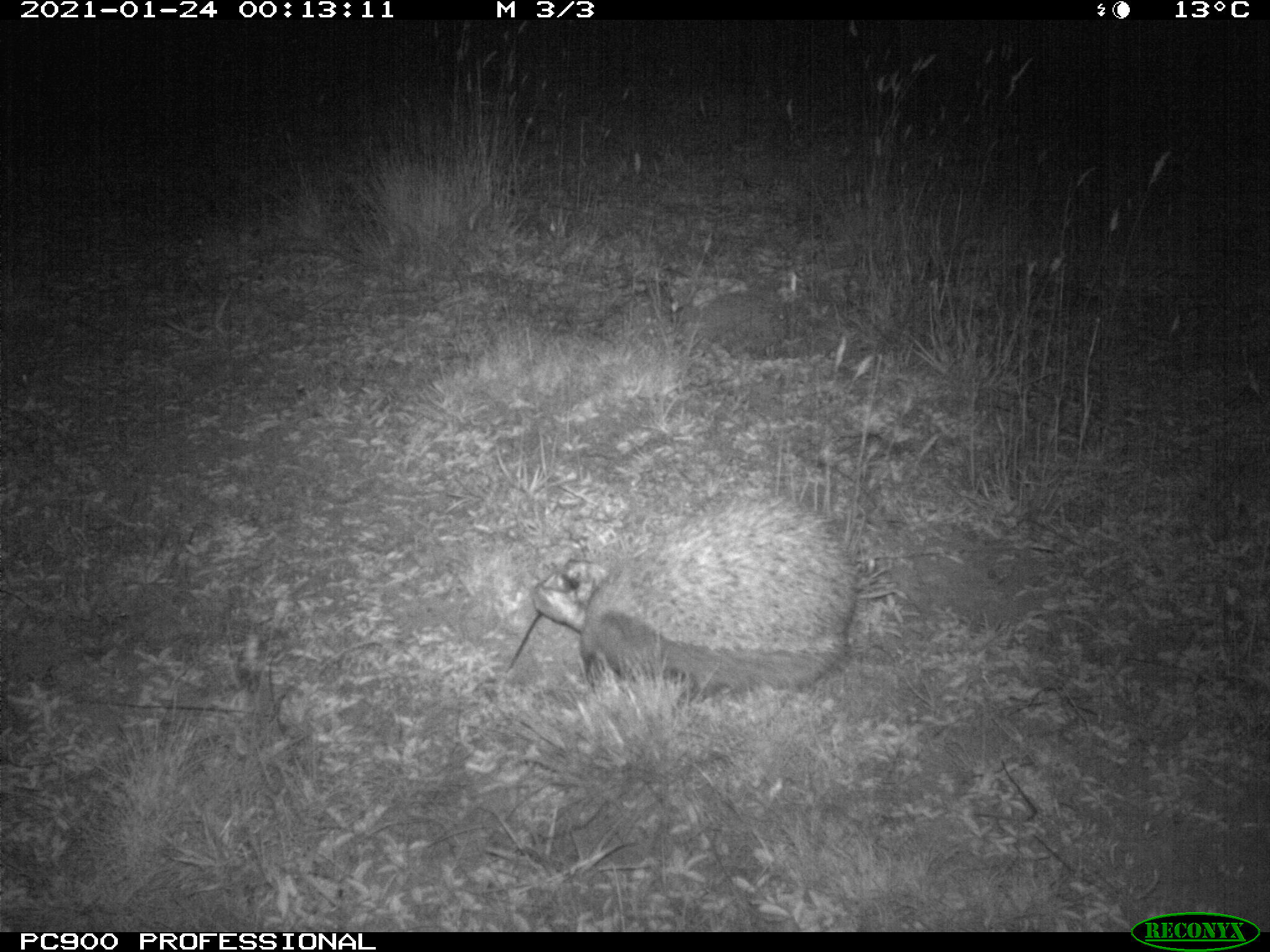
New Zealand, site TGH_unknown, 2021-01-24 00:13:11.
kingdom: Animalia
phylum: Chordata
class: Mammalia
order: Eulipotyphla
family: Erinaceidae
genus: Erinaceus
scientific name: Erinaceus europaeus europaeus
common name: european hedgehog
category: hedgehog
Hedgehog (european hedgehog) (Erinaceus europaeus europaeus).